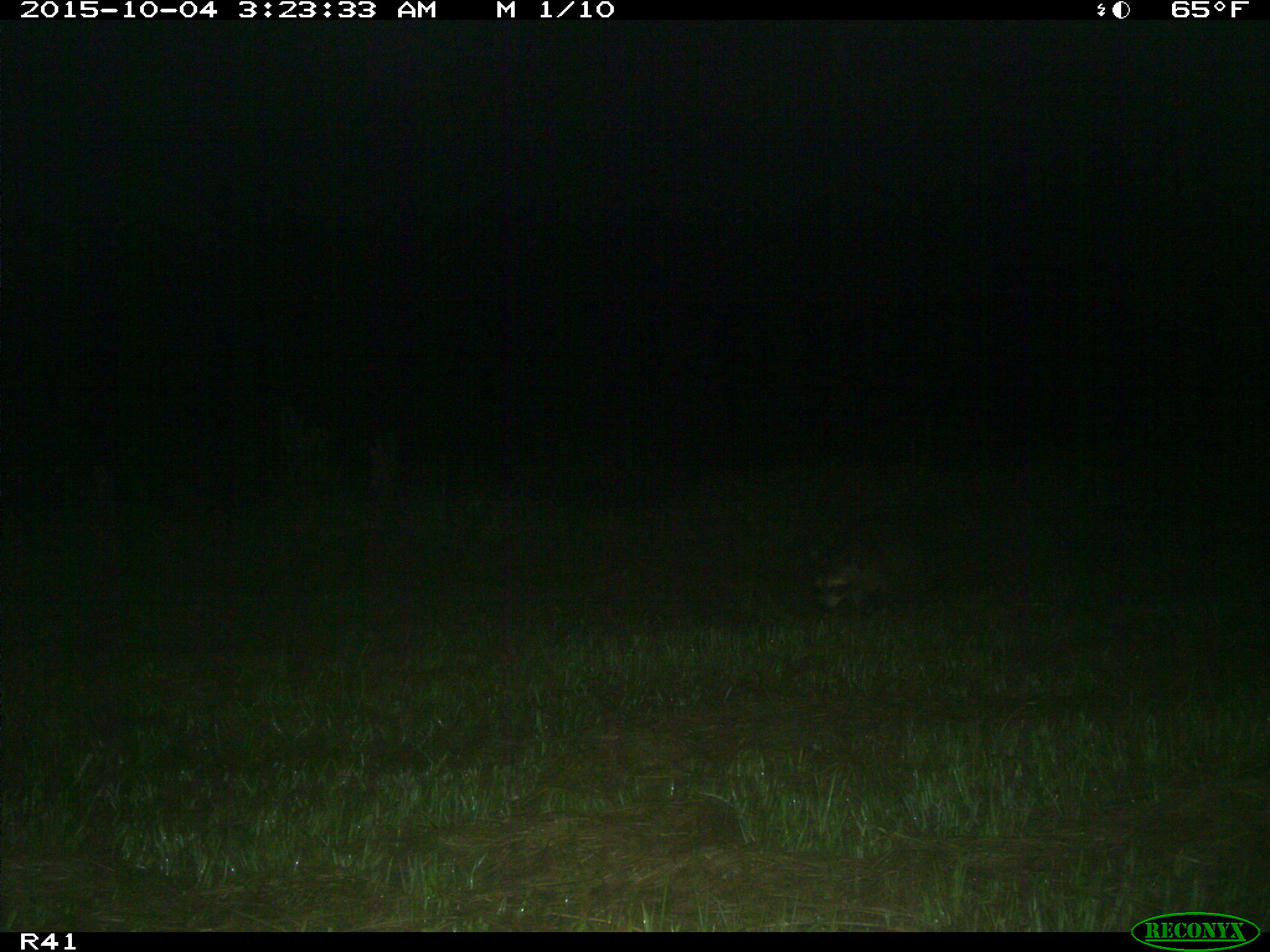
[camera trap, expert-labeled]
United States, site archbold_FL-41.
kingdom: Animalia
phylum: Chordata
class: Mammalia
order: Carnivora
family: Procyonidae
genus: Procyon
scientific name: Procyon lotor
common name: common raccoon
Procyon lotor (common raccoon).